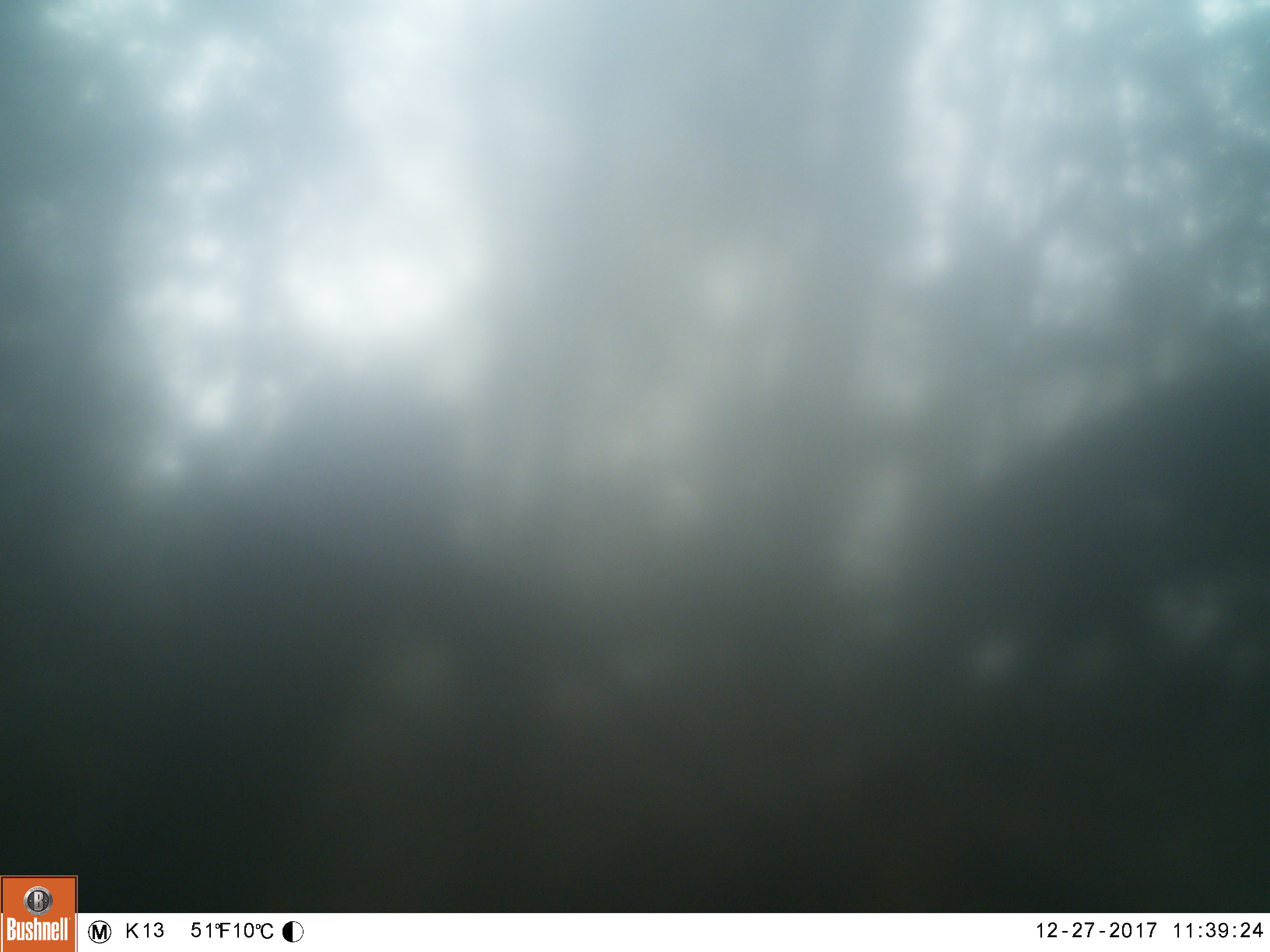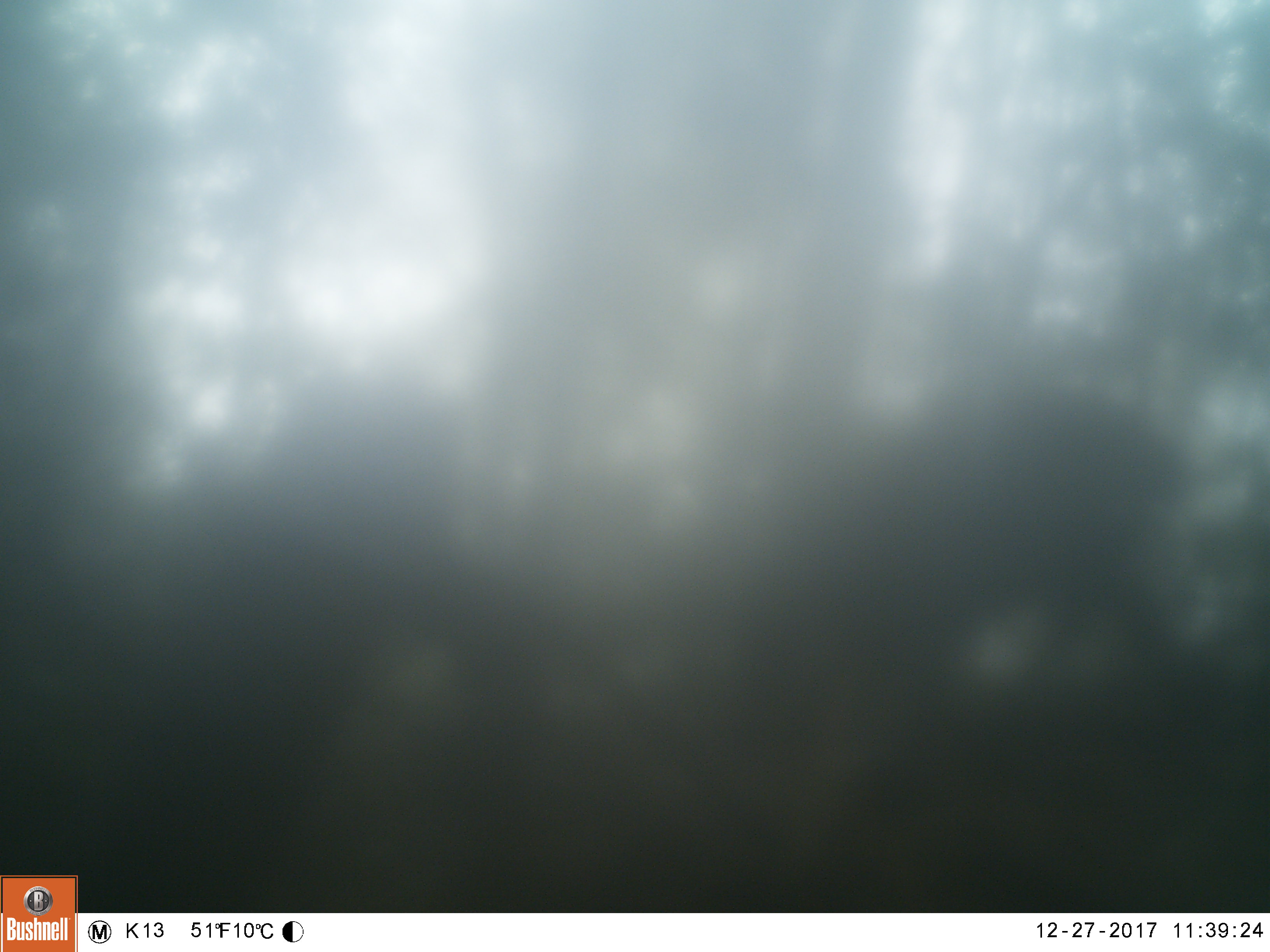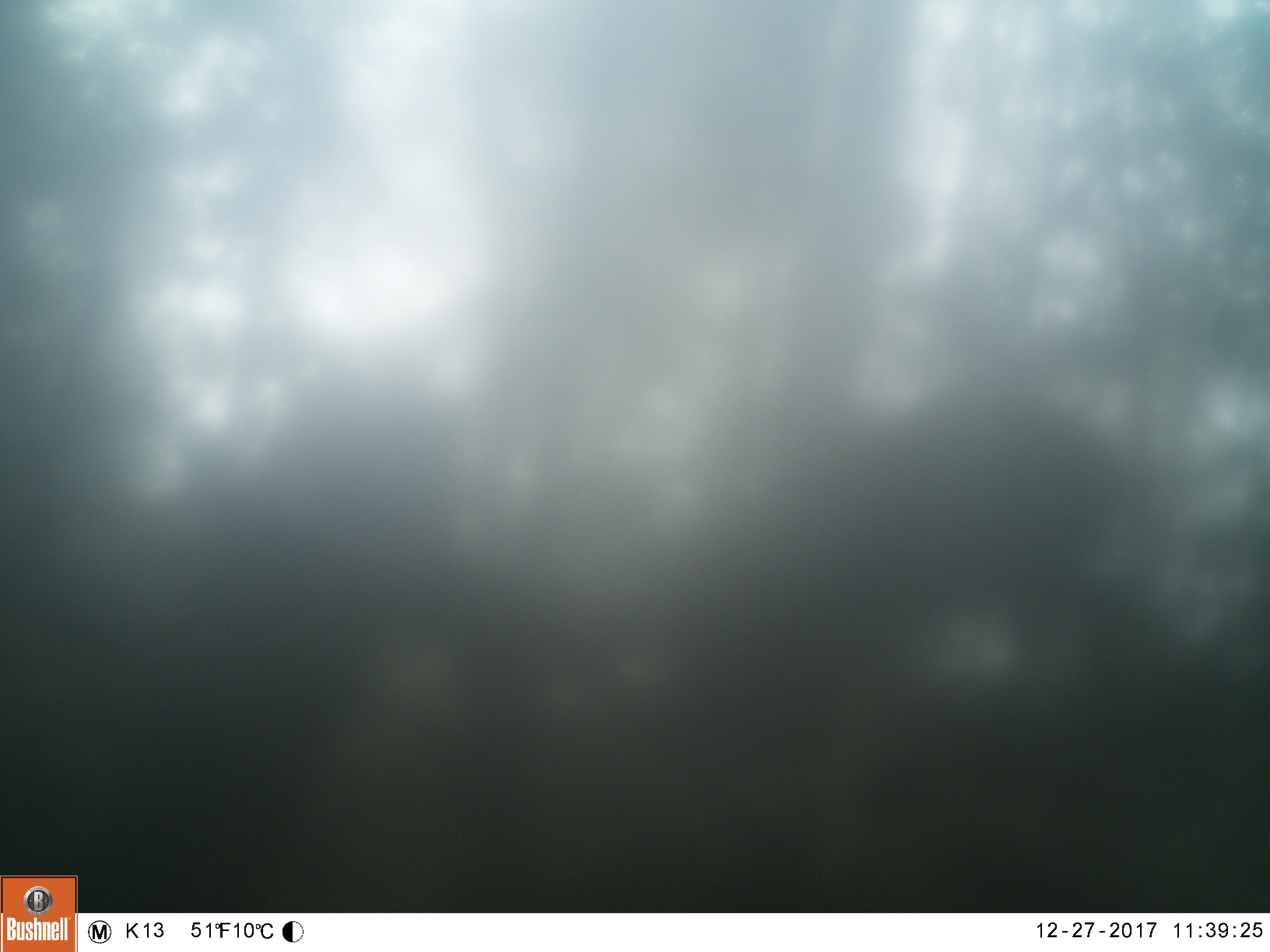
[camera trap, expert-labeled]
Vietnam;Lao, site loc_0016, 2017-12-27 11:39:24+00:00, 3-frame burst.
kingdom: Animalia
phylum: Chordata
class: Mammalia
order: Artiodactyla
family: Suidae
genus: Sus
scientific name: Sus scrofa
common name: eurasian wild pig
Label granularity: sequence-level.